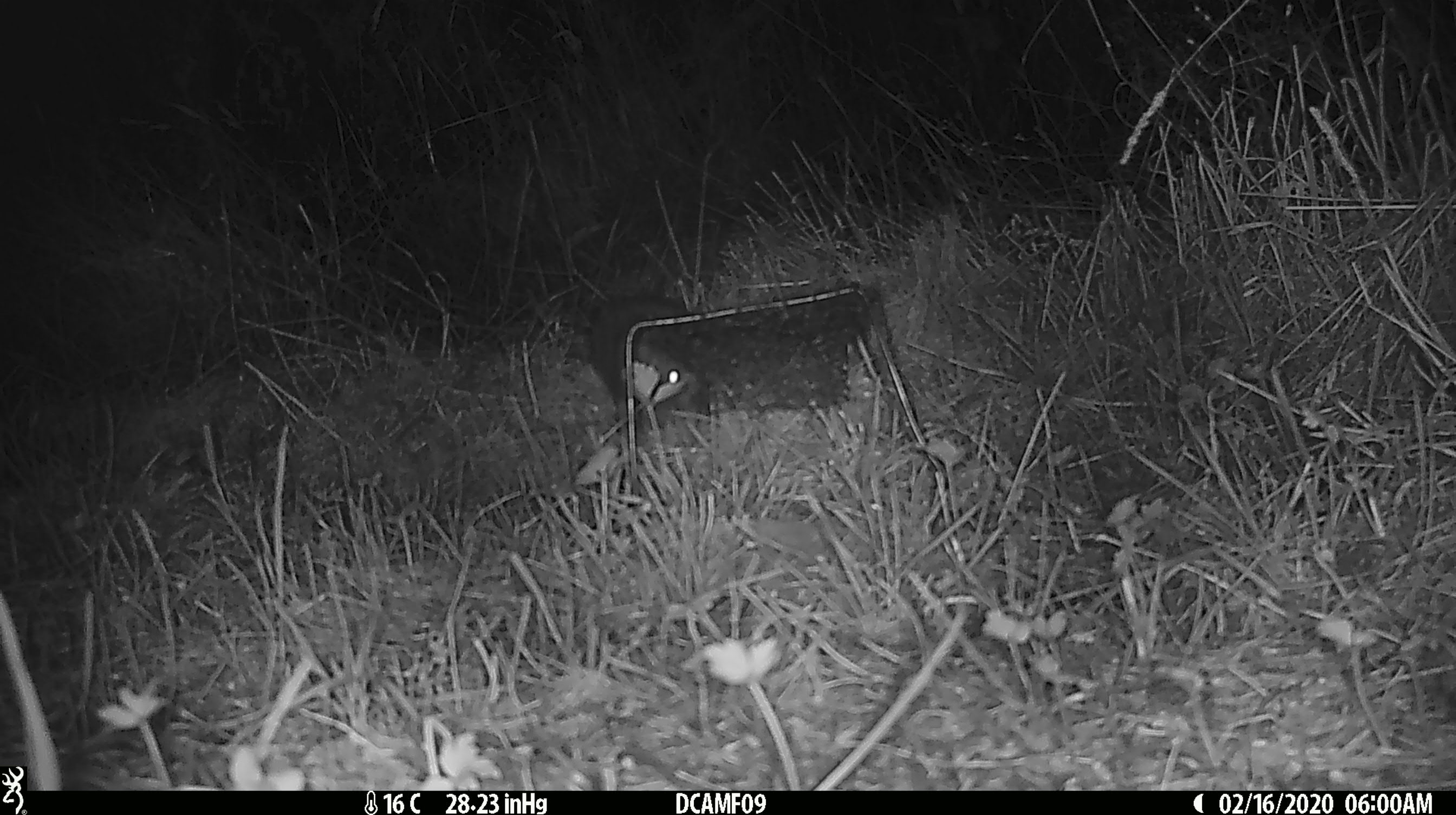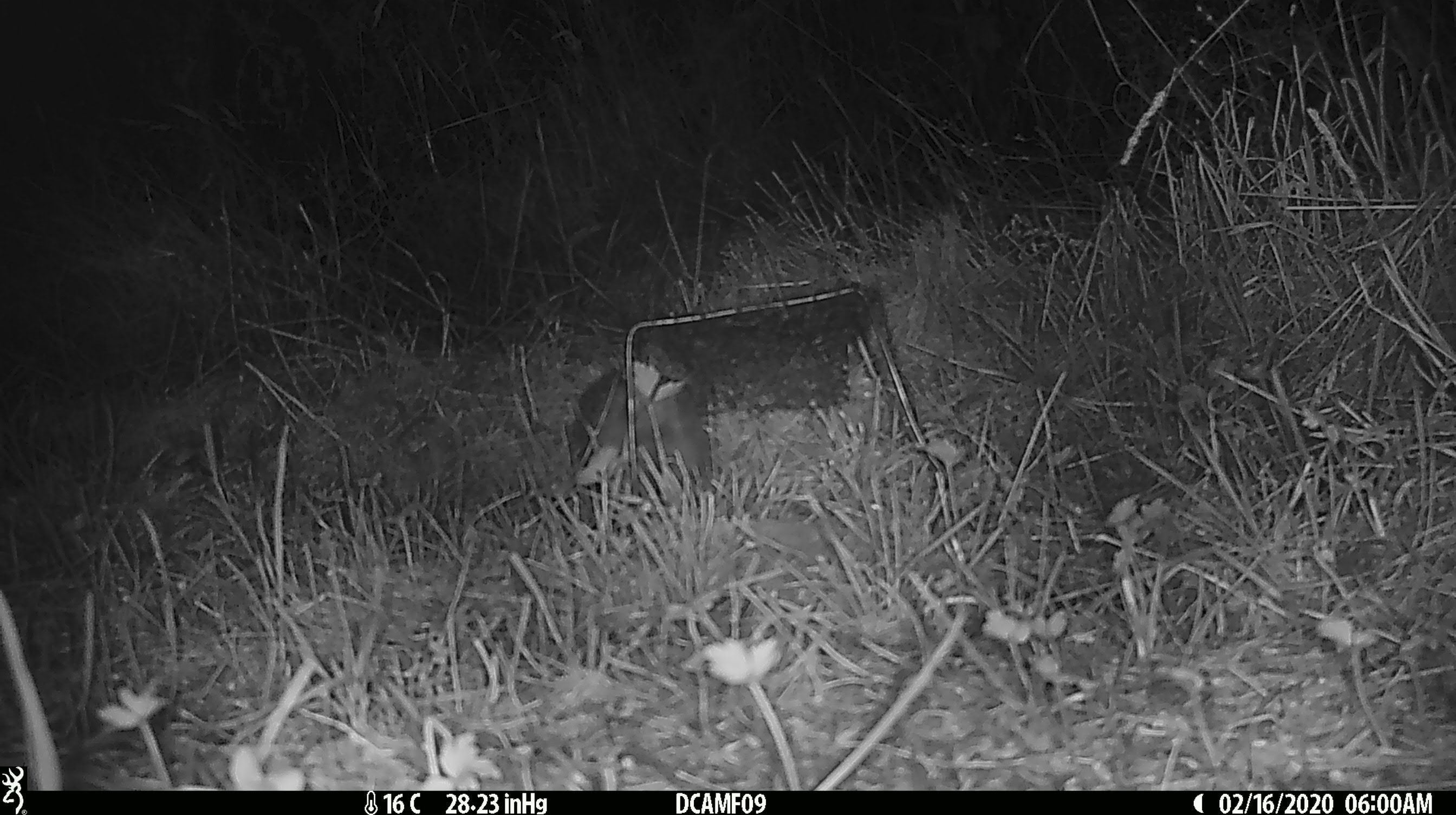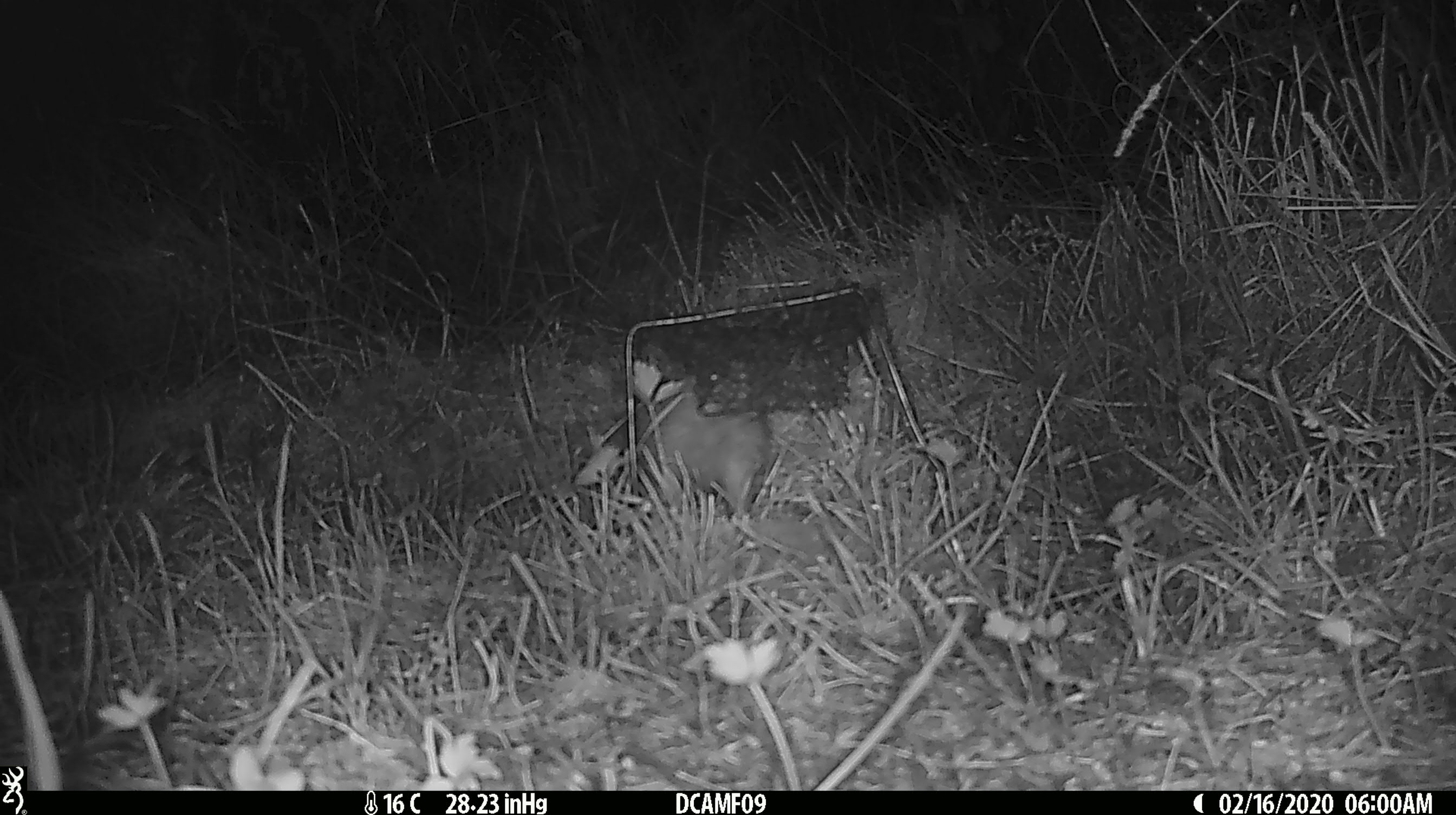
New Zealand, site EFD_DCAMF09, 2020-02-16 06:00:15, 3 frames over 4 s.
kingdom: Animalia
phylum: Chordata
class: Mammalia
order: Rodentia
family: Muridae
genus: Rattus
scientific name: Rattus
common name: rat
Rat (Rattus).